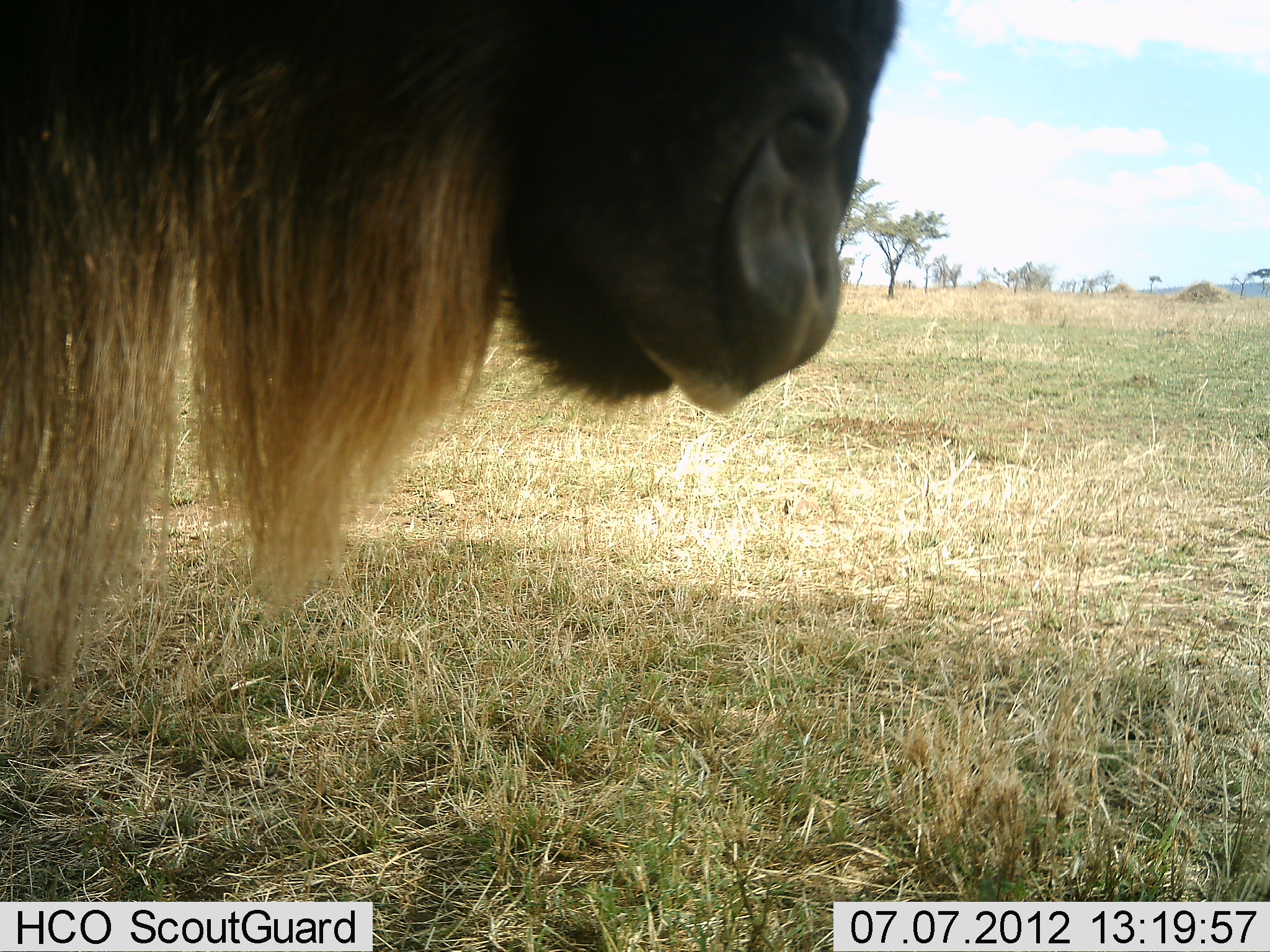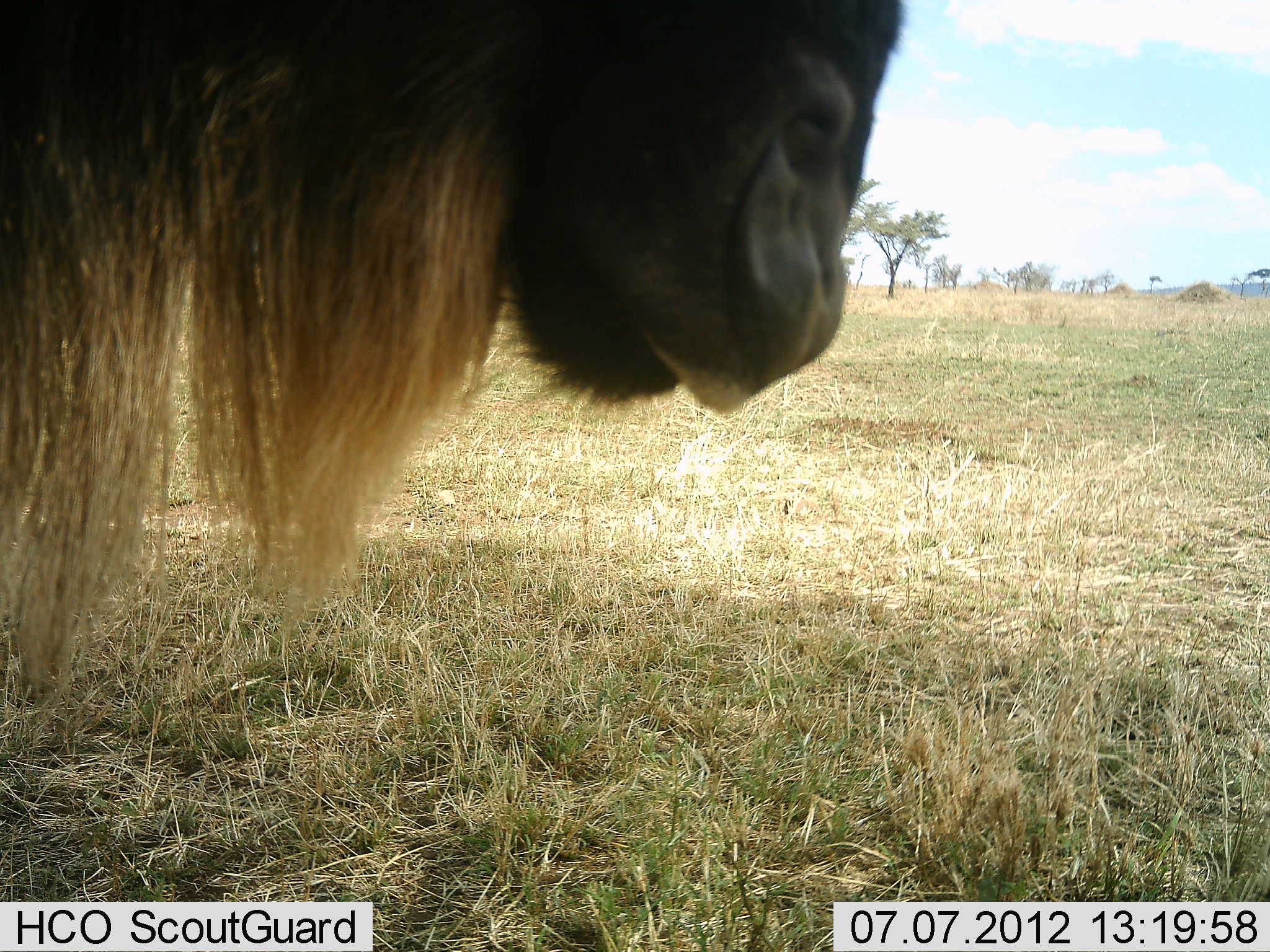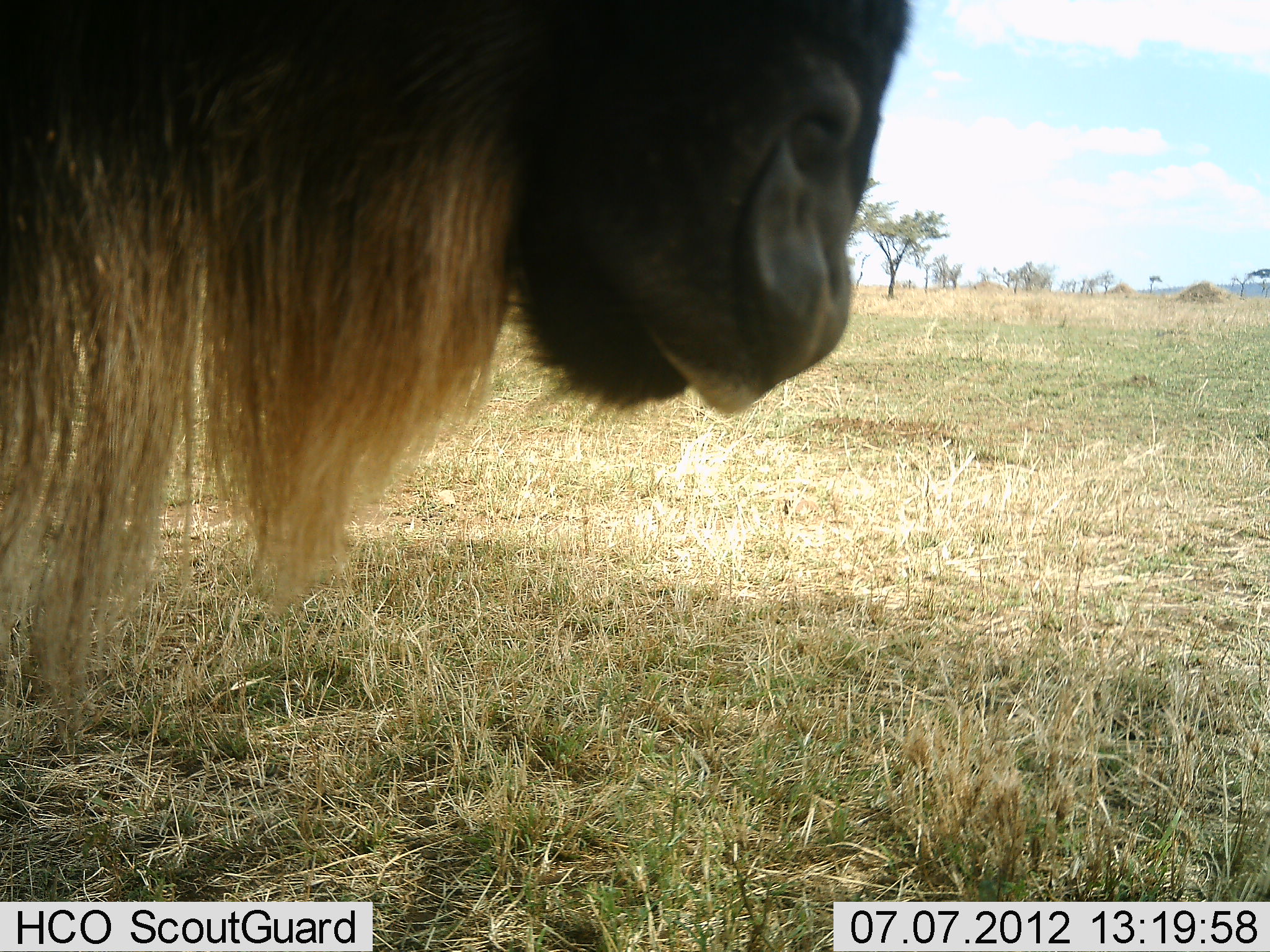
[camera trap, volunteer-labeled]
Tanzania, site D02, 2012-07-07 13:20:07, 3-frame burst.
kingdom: Animalia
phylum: Chordata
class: Mammalia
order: Artiodactyla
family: Bovidae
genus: Connochaetes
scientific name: Connochaetes taurinus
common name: blue wildebeest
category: wildebeest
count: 1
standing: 90%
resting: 10%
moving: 0%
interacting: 0%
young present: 0%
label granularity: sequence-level